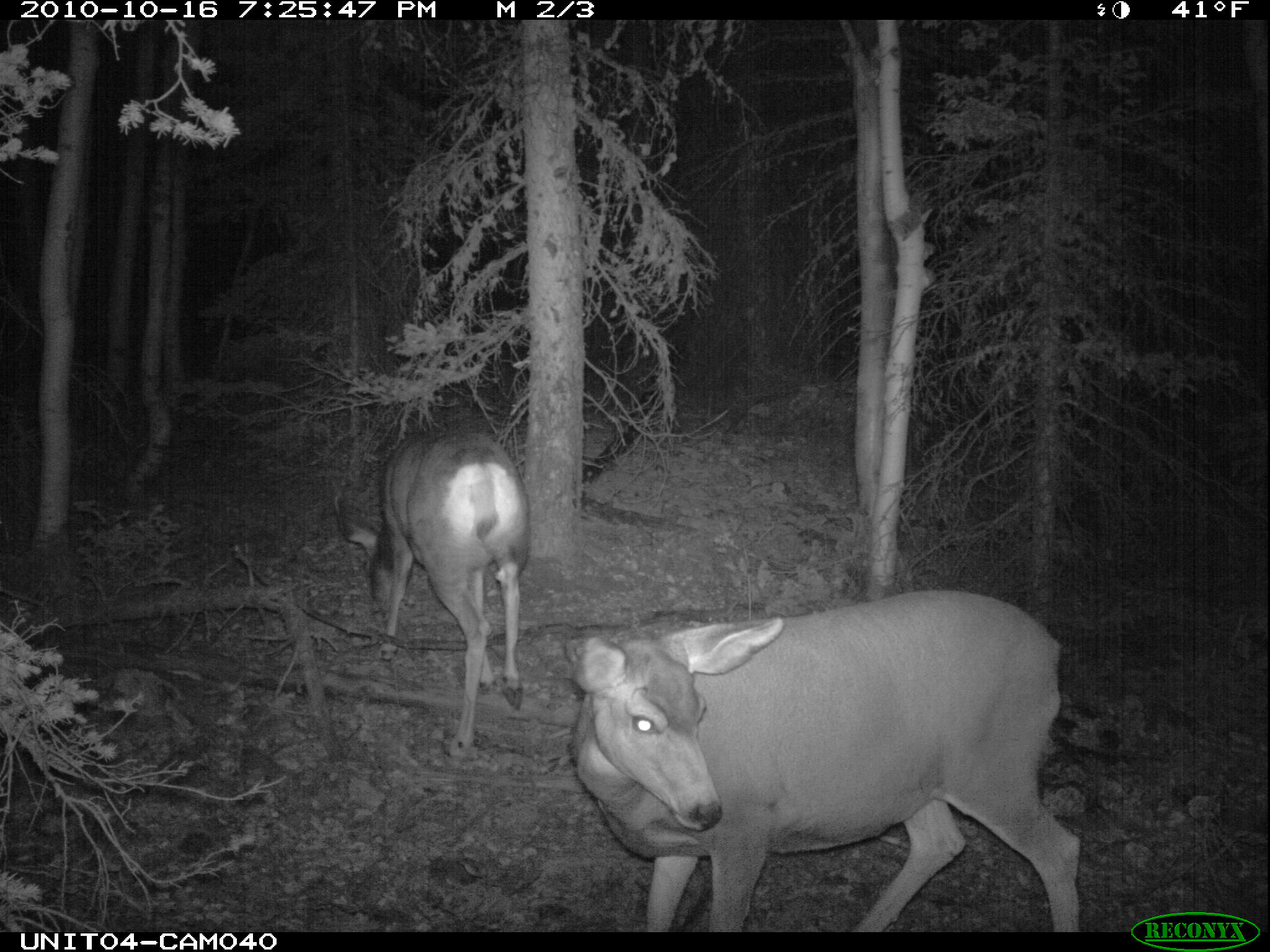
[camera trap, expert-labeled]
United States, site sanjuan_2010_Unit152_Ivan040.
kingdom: Animalia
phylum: Chordata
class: Mammalia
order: Artiodactyla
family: Cervidae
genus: Odocoileus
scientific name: Odocoileus hemionus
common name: mule deer